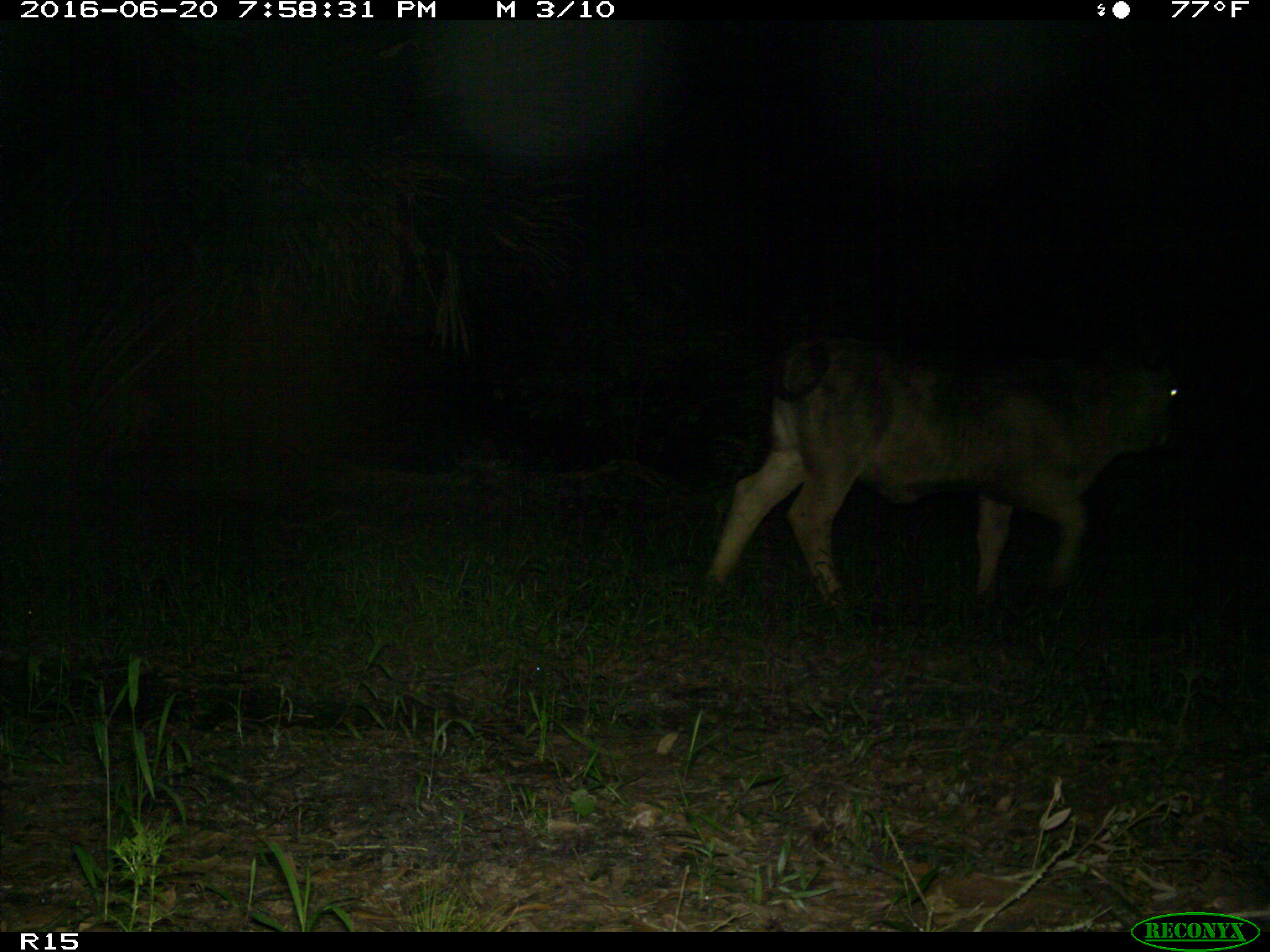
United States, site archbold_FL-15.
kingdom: Animalia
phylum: Chordata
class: Mammalia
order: Artiodactyla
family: Bovidae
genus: Bos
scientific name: Bos taurus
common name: domestic cow